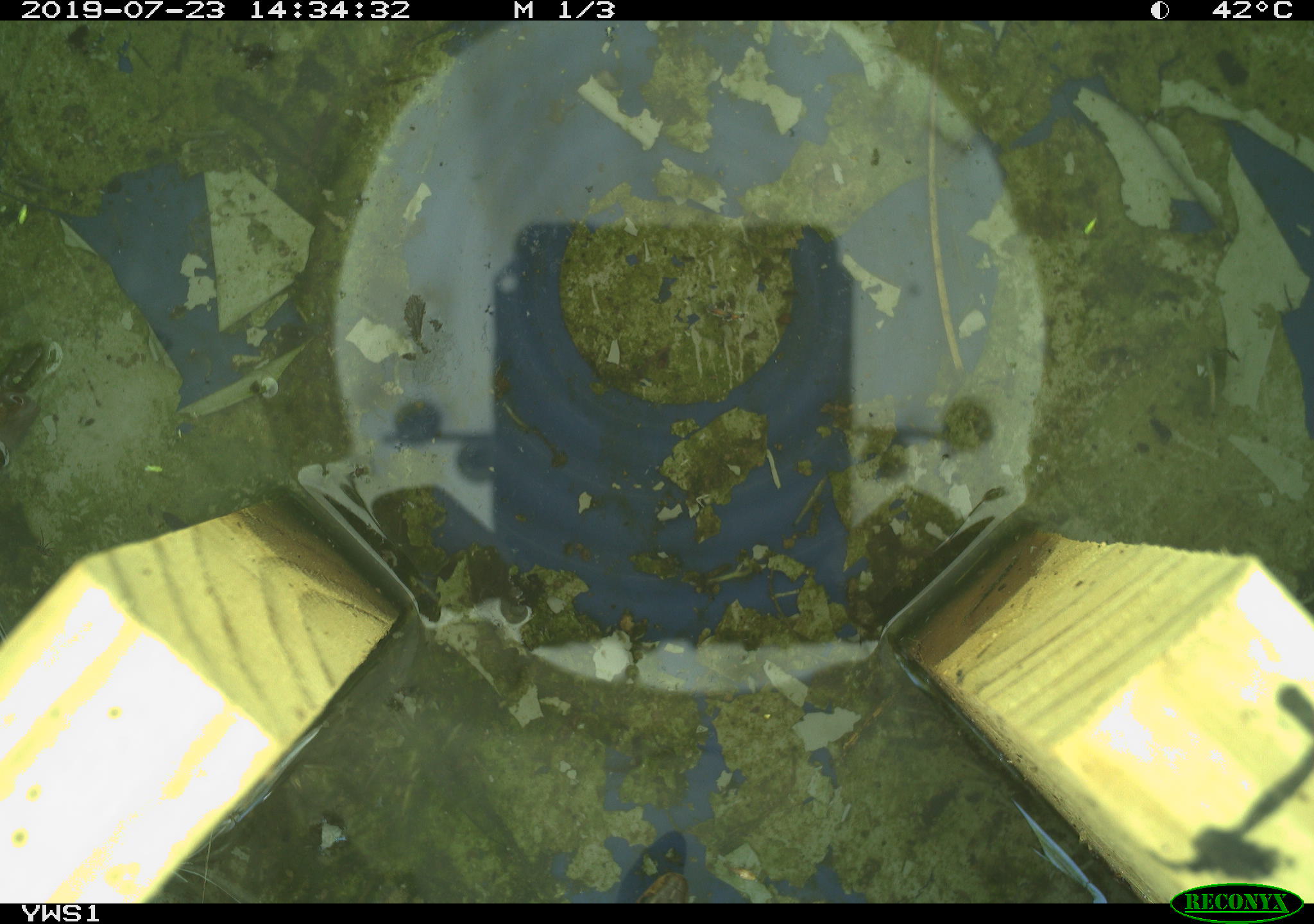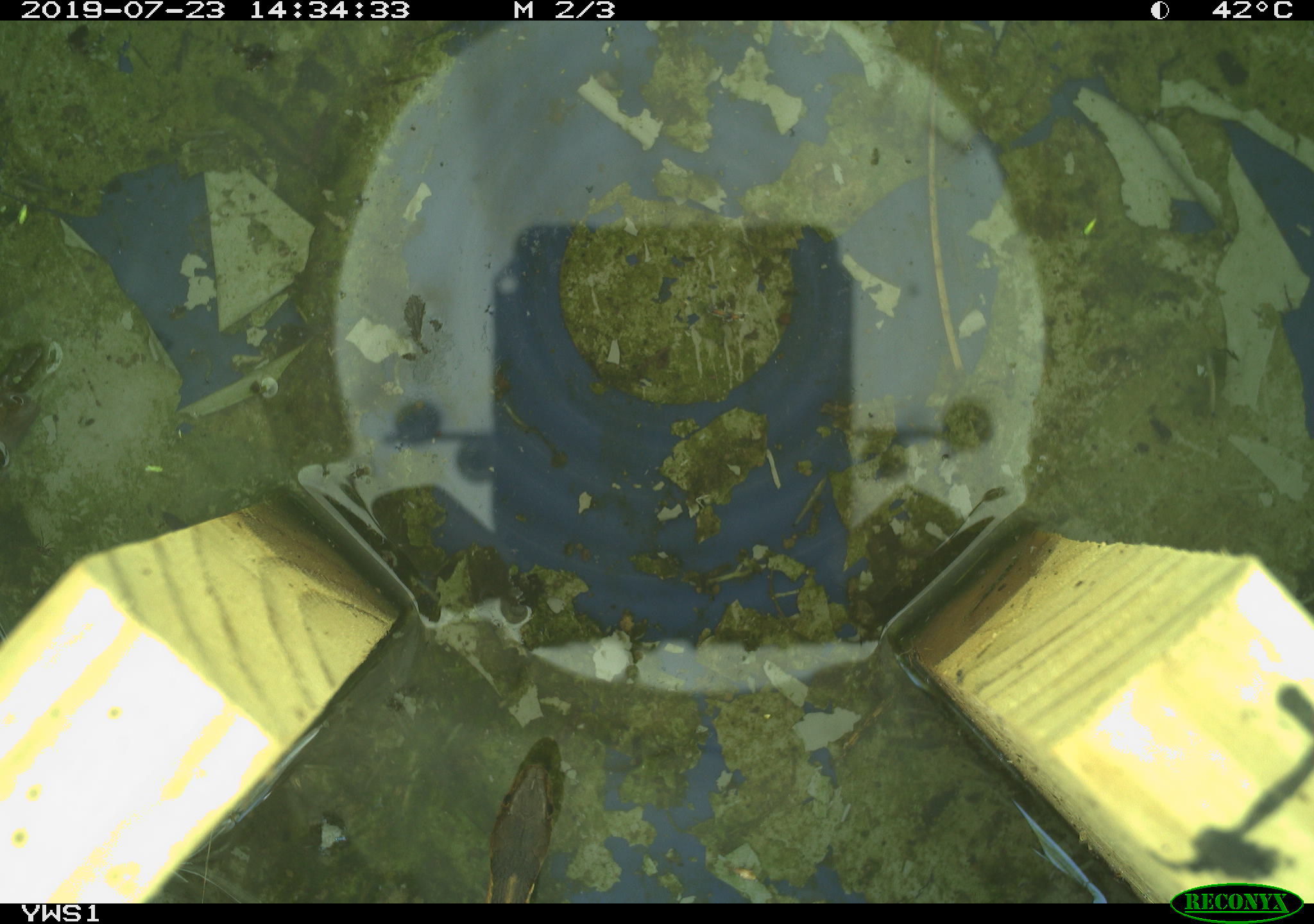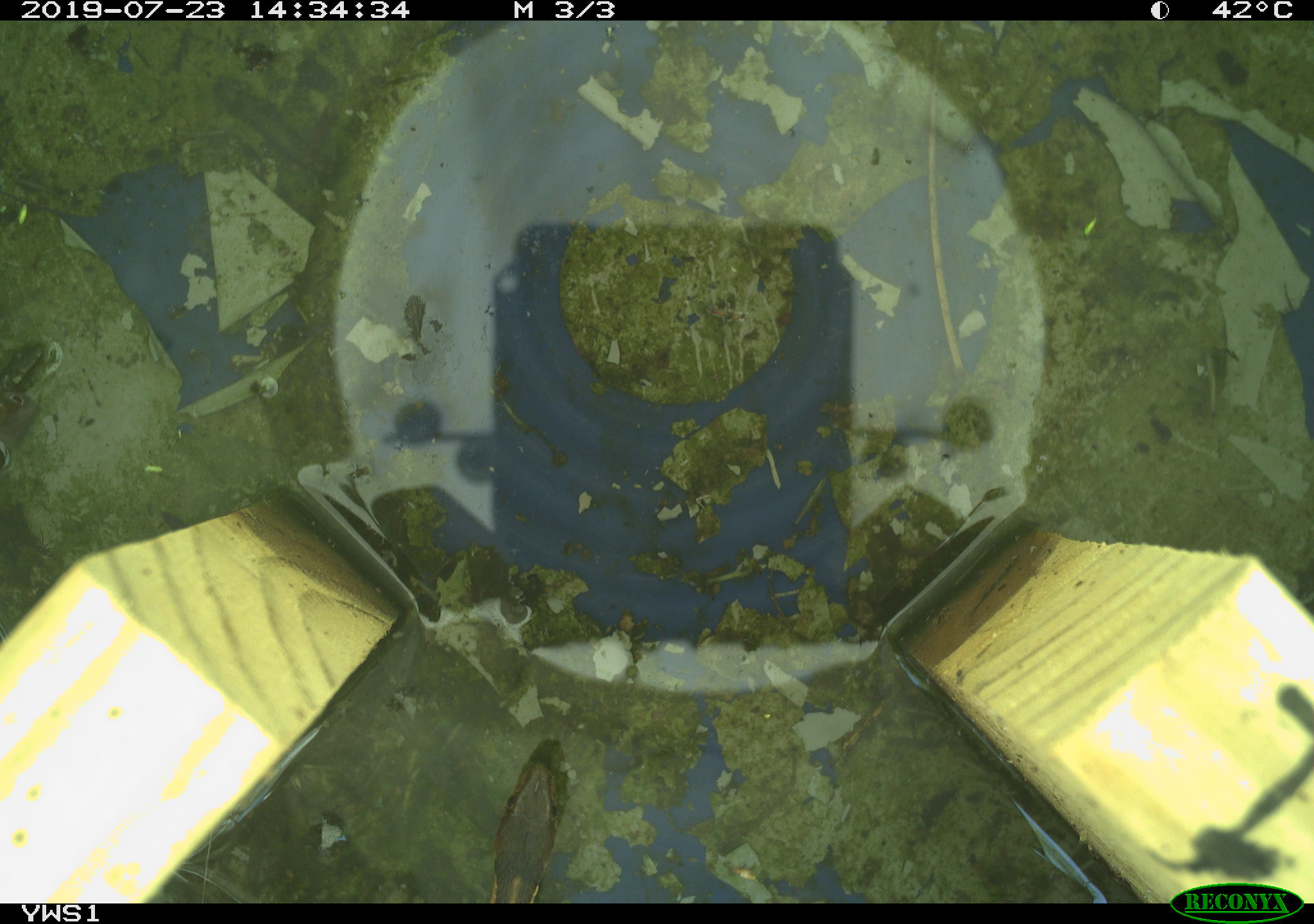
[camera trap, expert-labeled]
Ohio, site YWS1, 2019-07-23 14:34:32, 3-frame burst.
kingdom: Animalia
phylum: Chordata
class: Reptilia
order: Squamata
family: Colubridae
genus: Thamnophis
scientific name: Thamnophis sirtalis sirtalis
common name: eastern gartersnake